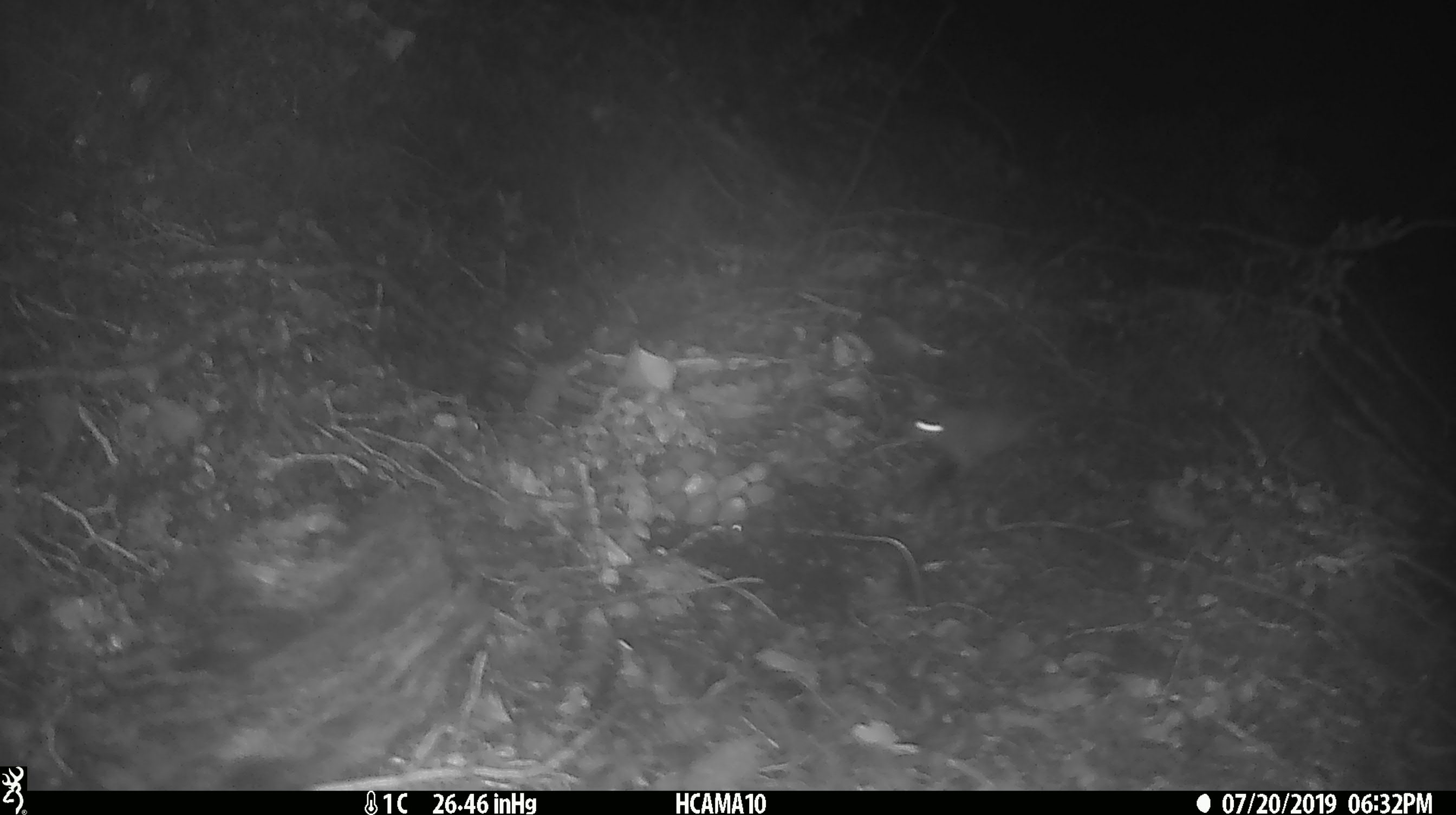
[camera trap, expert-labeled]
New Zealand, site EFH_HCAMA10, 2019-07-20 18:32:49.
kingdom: Animalia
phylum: Chordata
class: Mammalia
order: Rodentia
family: Muridae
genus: Mus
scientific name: Mus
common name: mouse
Mouse (Mus).